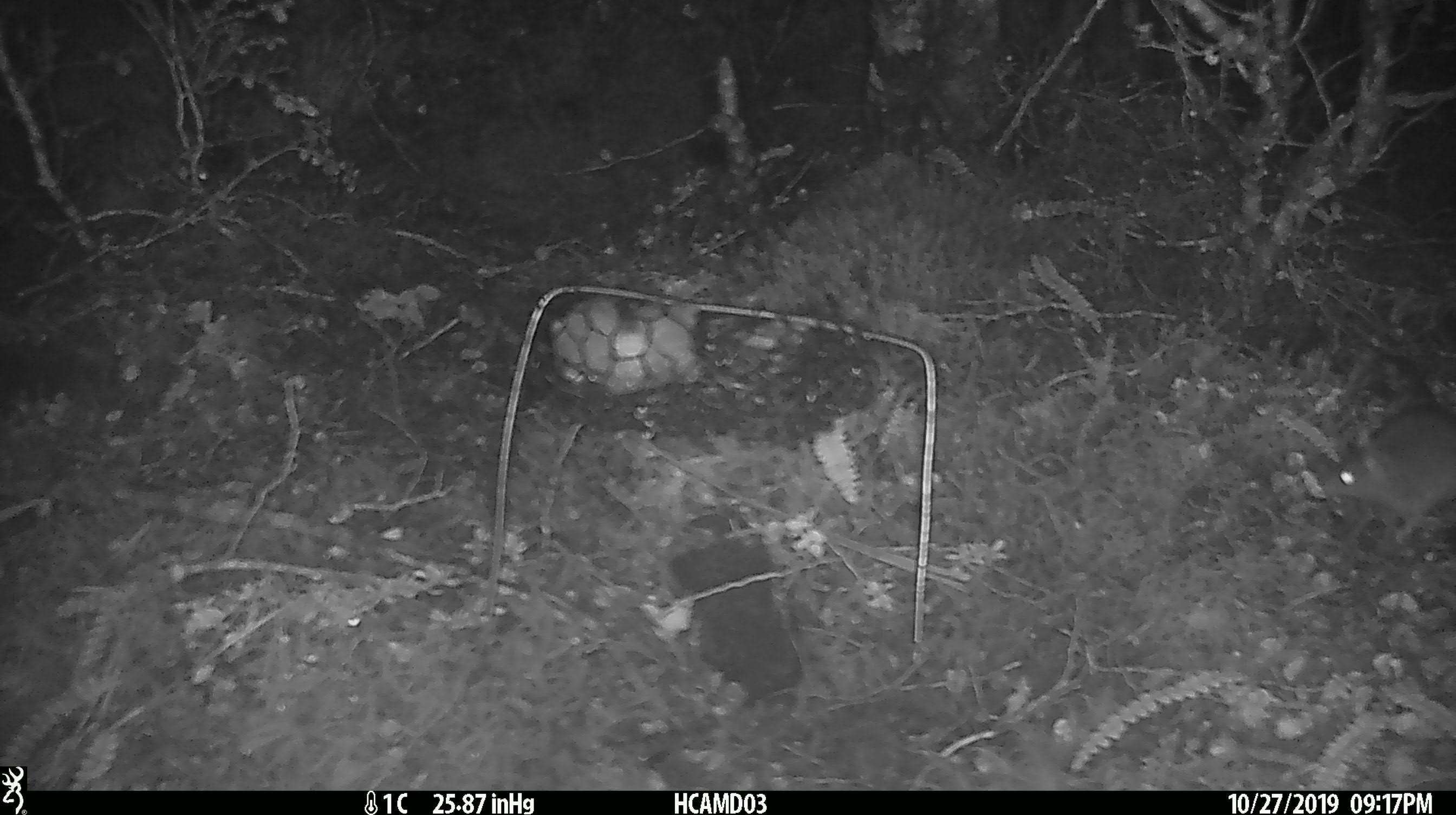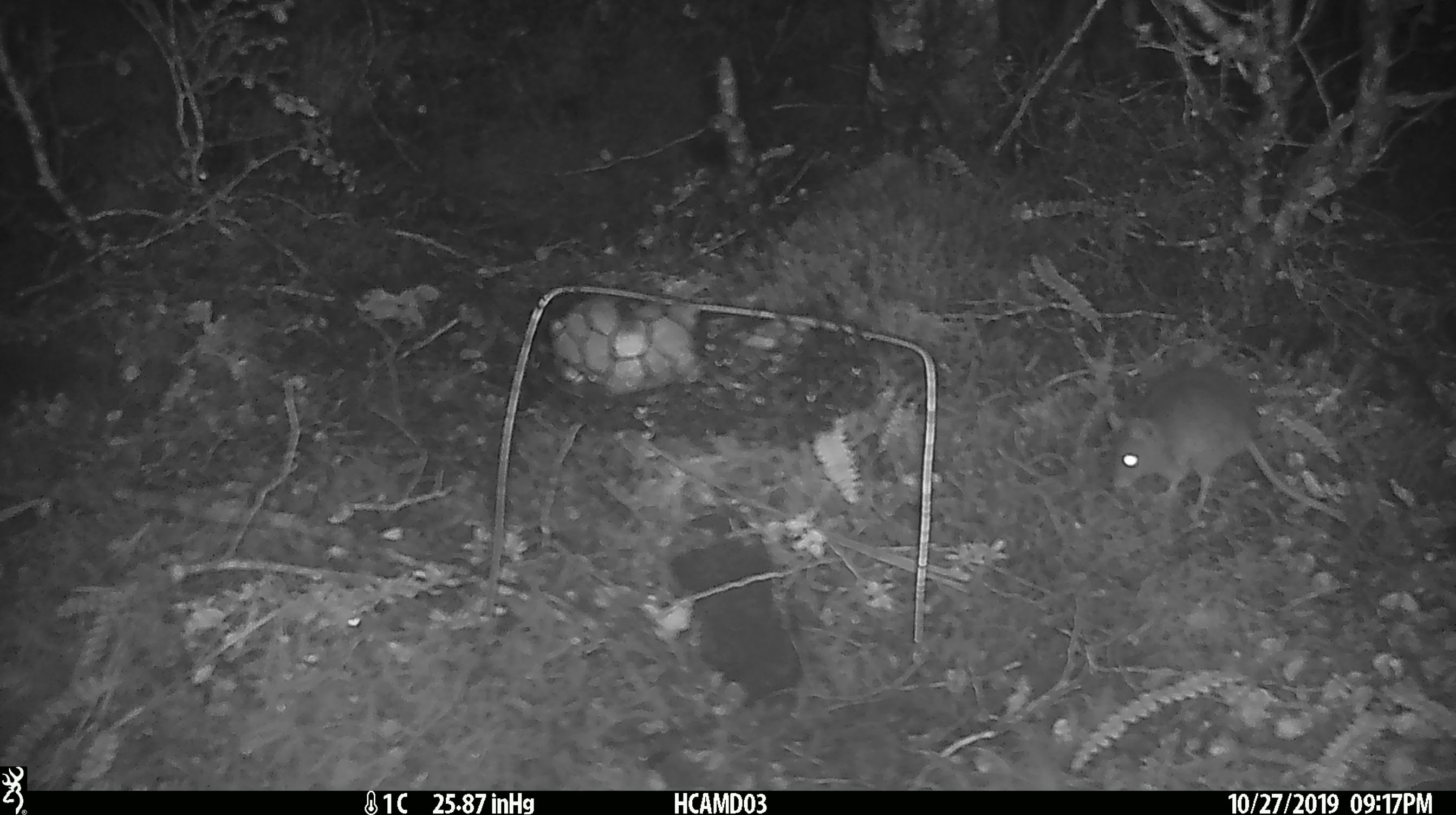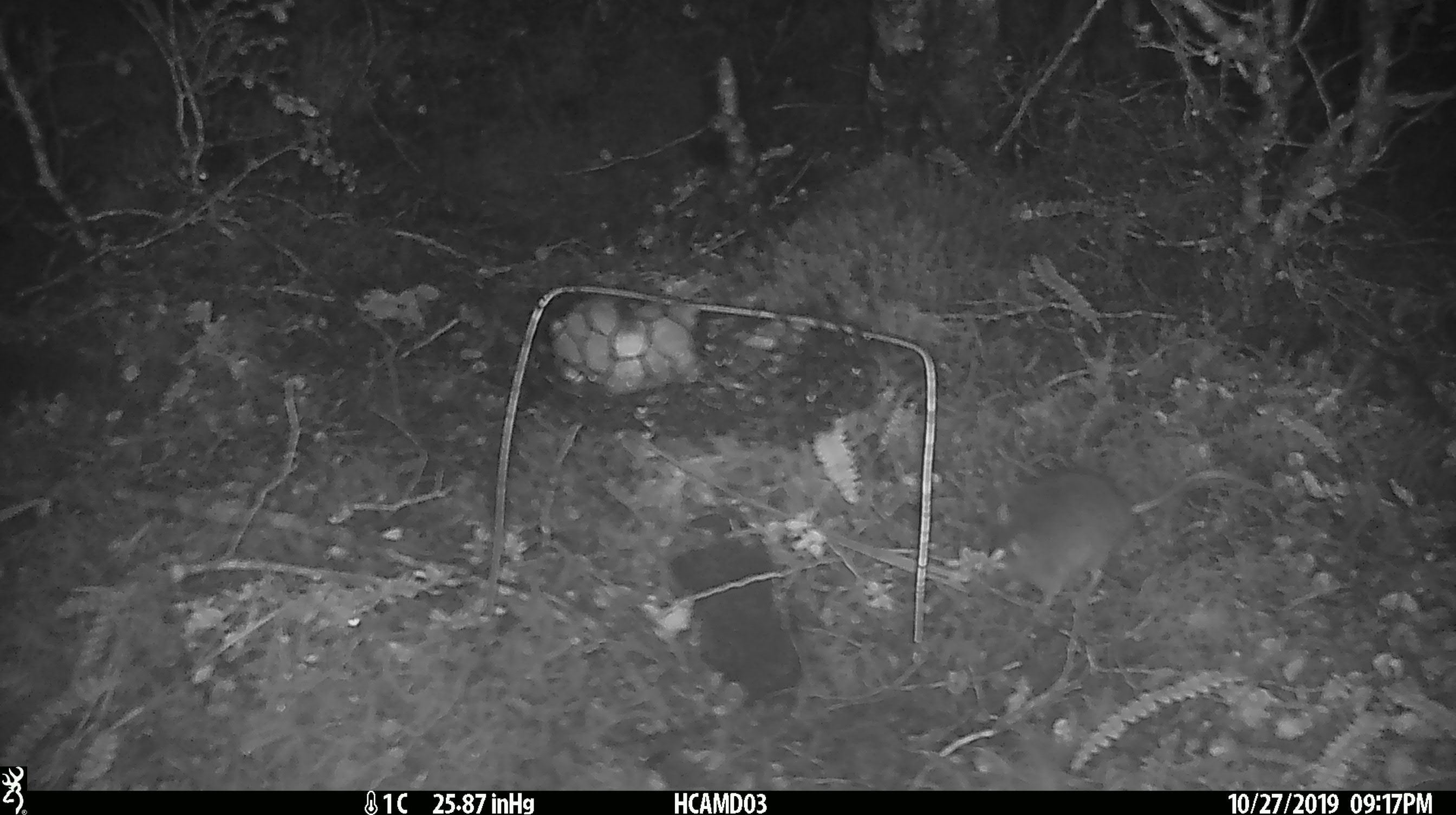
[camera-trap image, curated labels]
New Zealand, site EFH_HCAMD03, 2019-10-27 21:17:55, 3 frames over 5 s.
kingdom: Animalia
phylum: Chordata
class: Mammalia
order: Rodentia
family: Muridae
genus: Mus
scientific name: Mus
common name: mouse